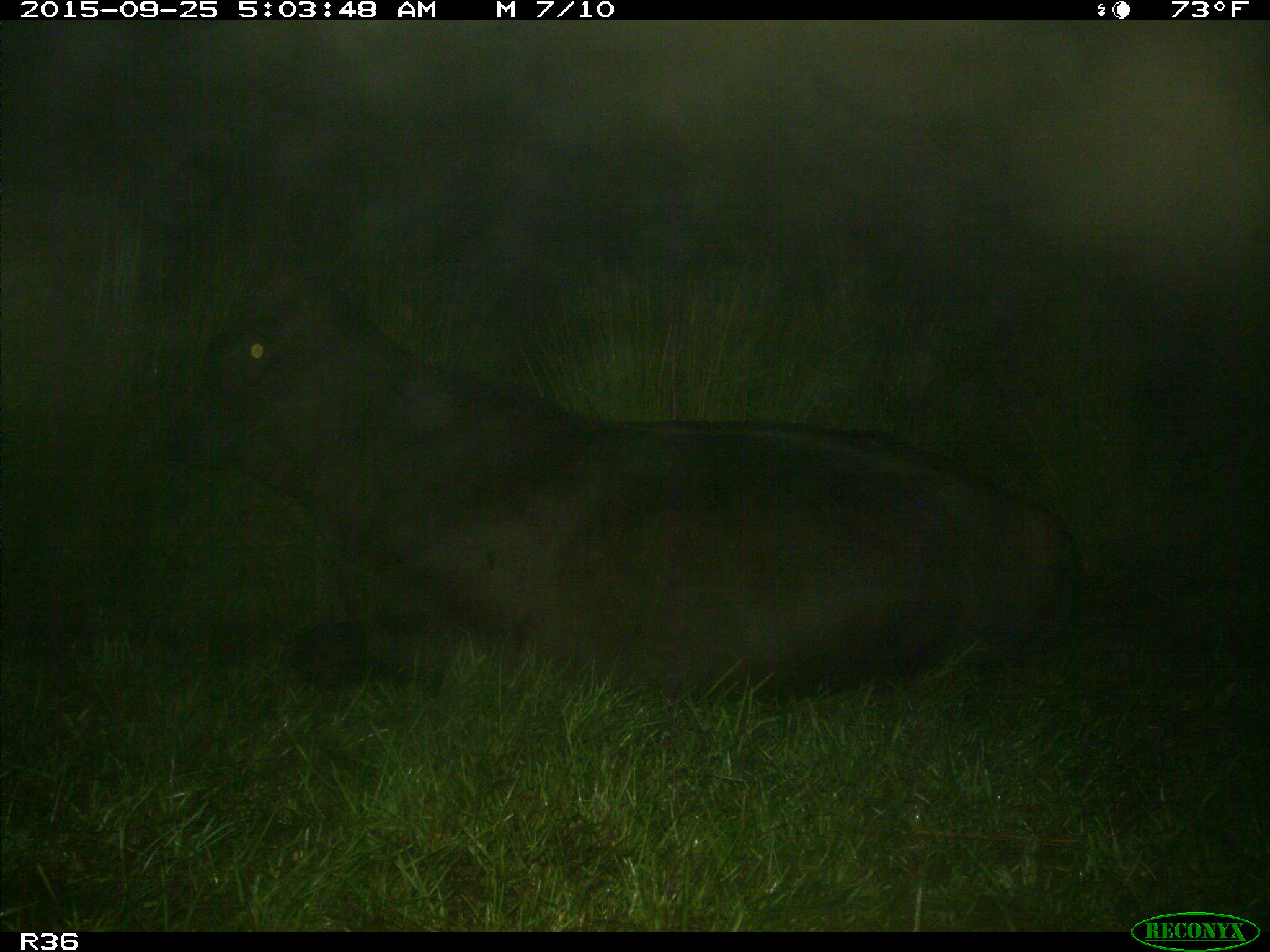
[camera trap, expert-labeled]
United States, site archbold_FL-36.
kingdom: Animalia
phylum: Chordata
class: Mammalia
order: Artiodactyla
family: Bovidae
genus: Bos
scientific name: Bos taurus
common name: domestic cow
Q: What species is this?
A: Bos taurus (domestic cow).